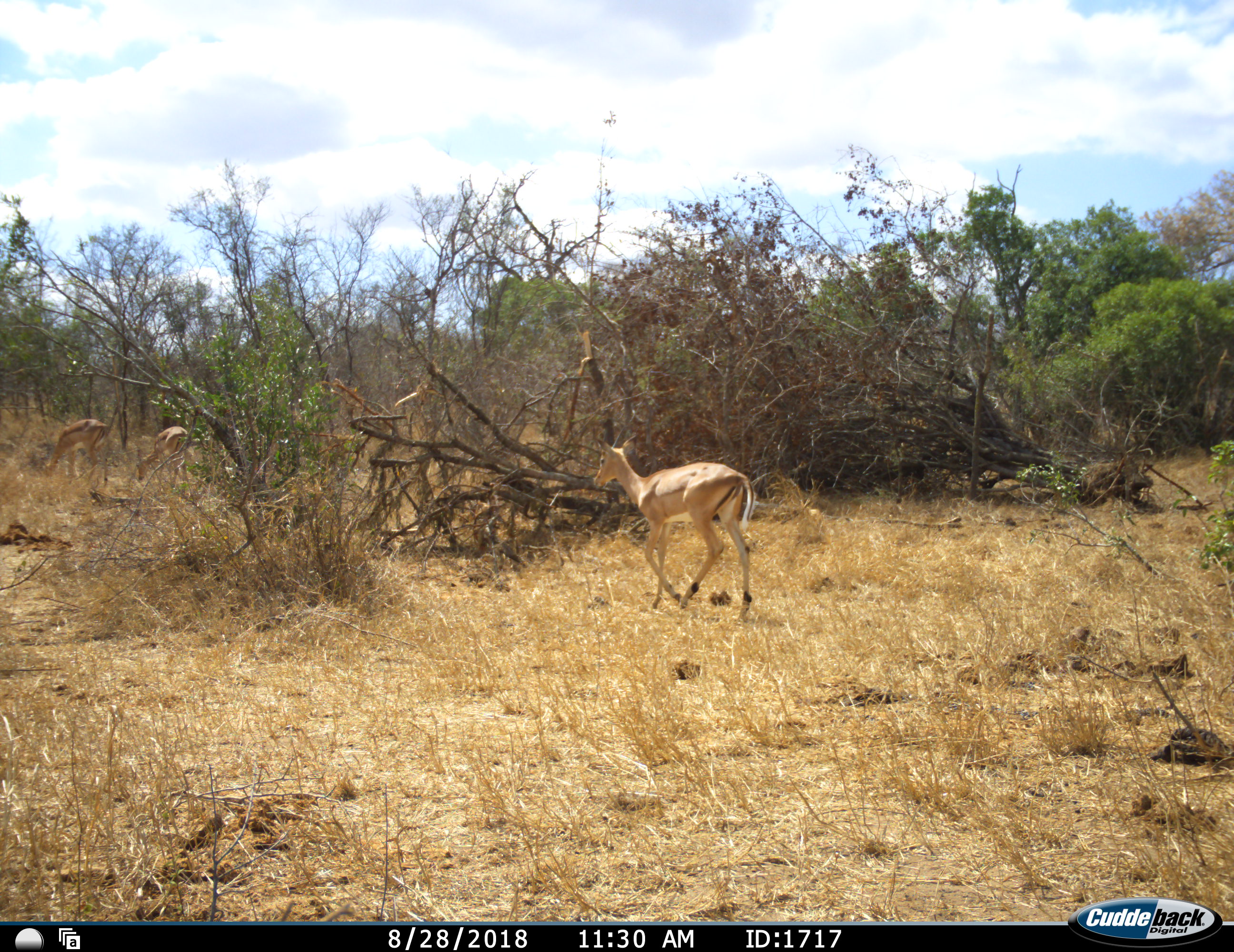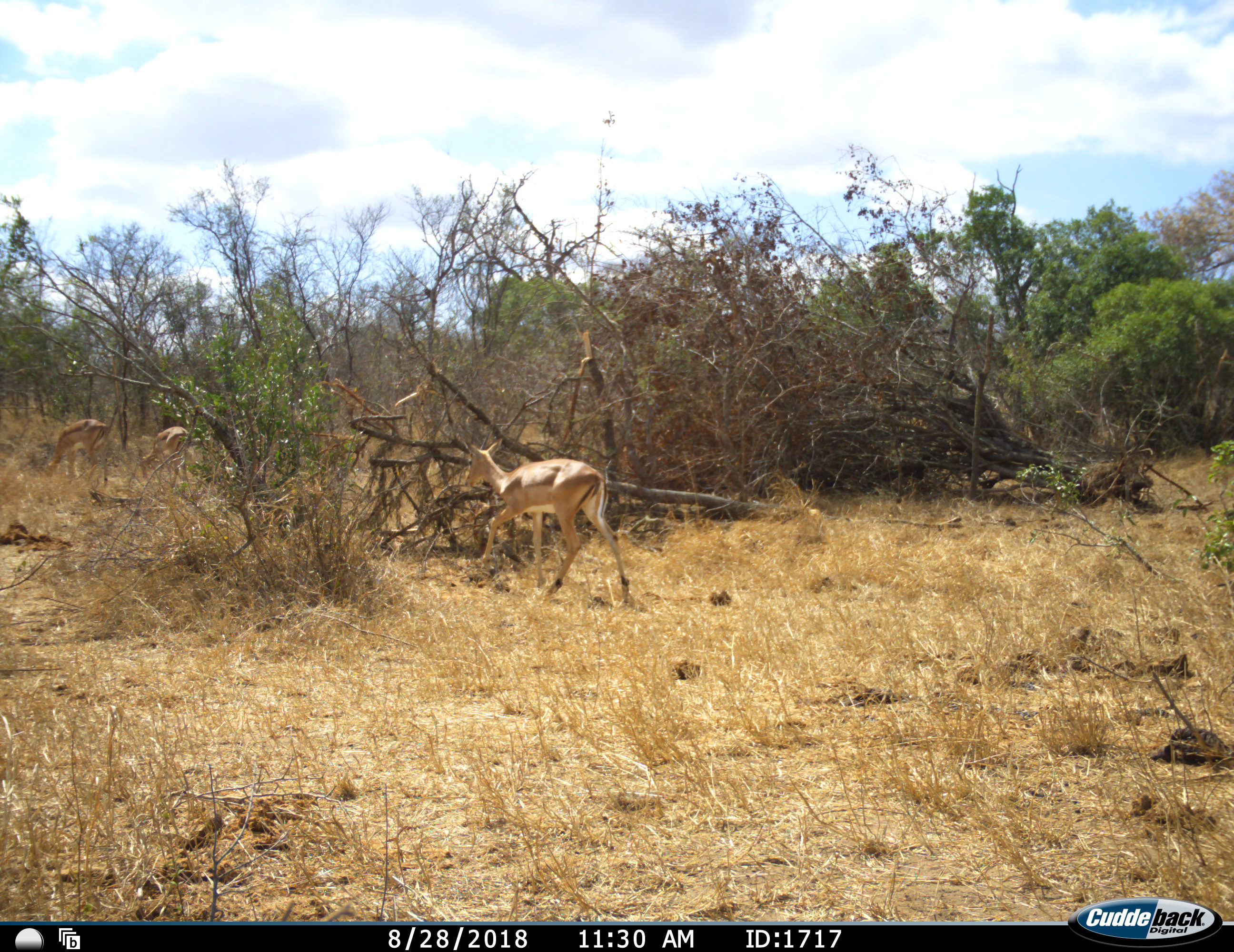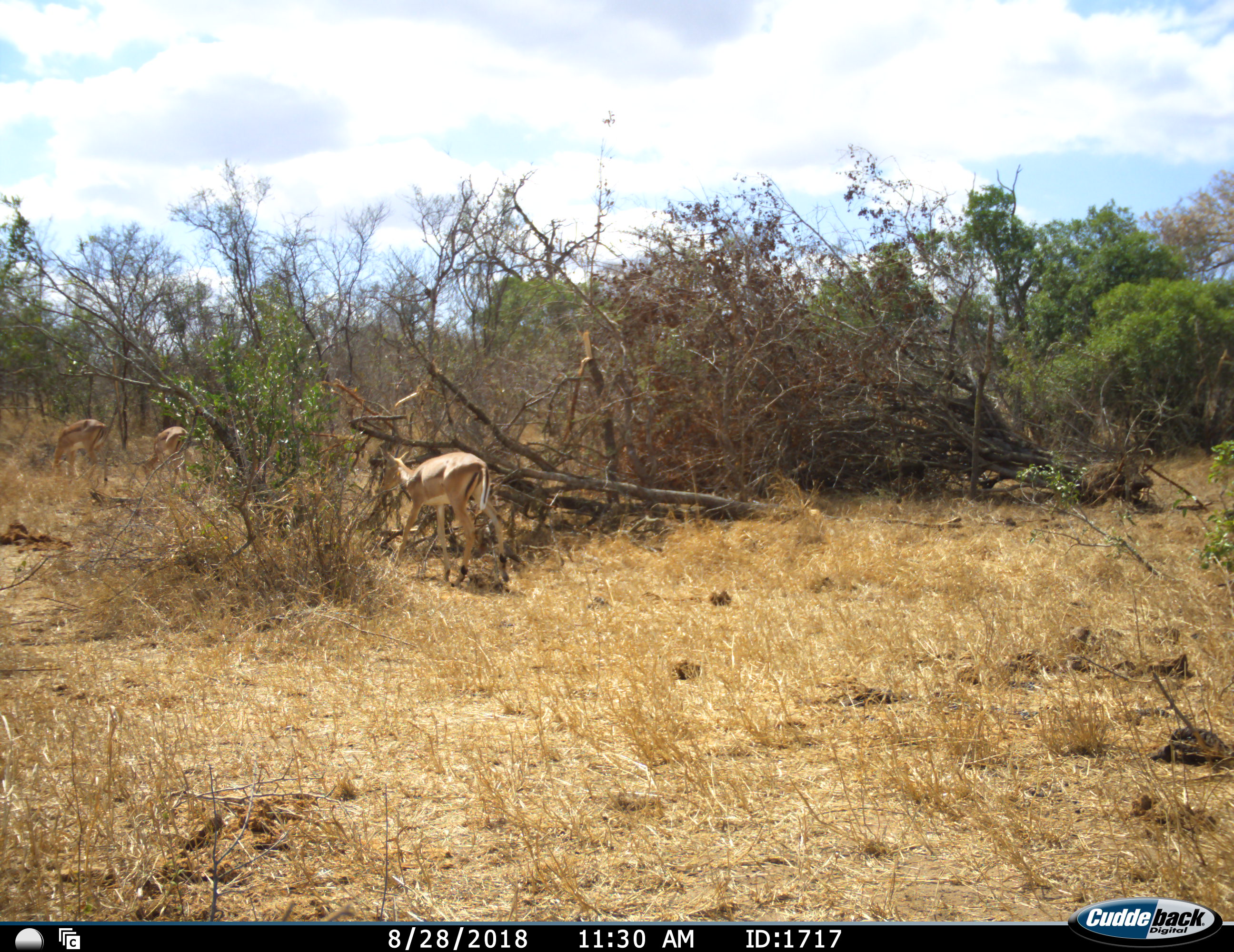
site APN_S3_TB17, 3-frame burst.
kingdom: Animalia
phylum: Chordata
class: Mammalia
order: Artiodactyla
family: Bovidae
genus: Aepyceros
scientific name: Aepyceros melampus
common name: impala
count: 3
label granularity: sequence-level